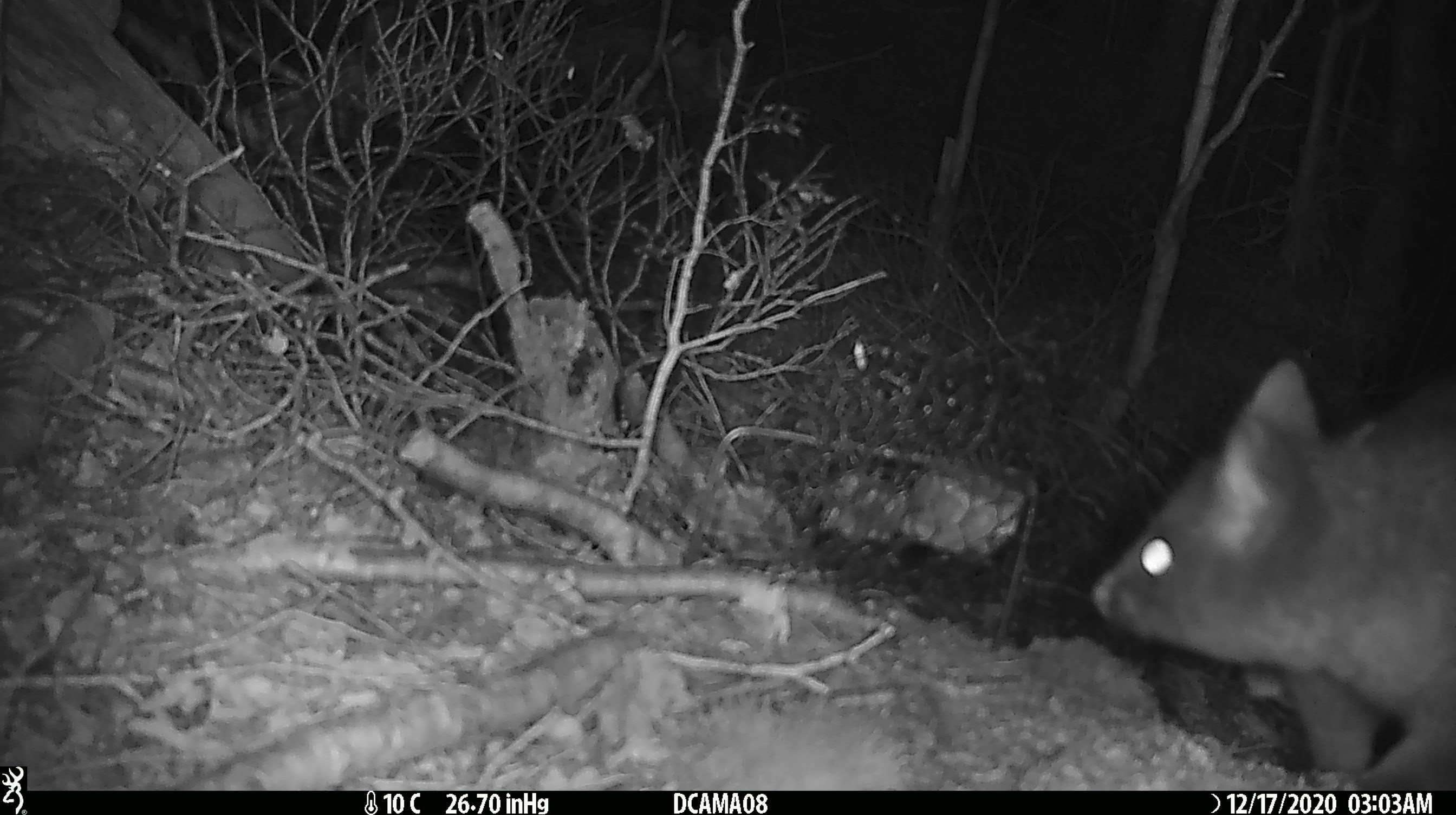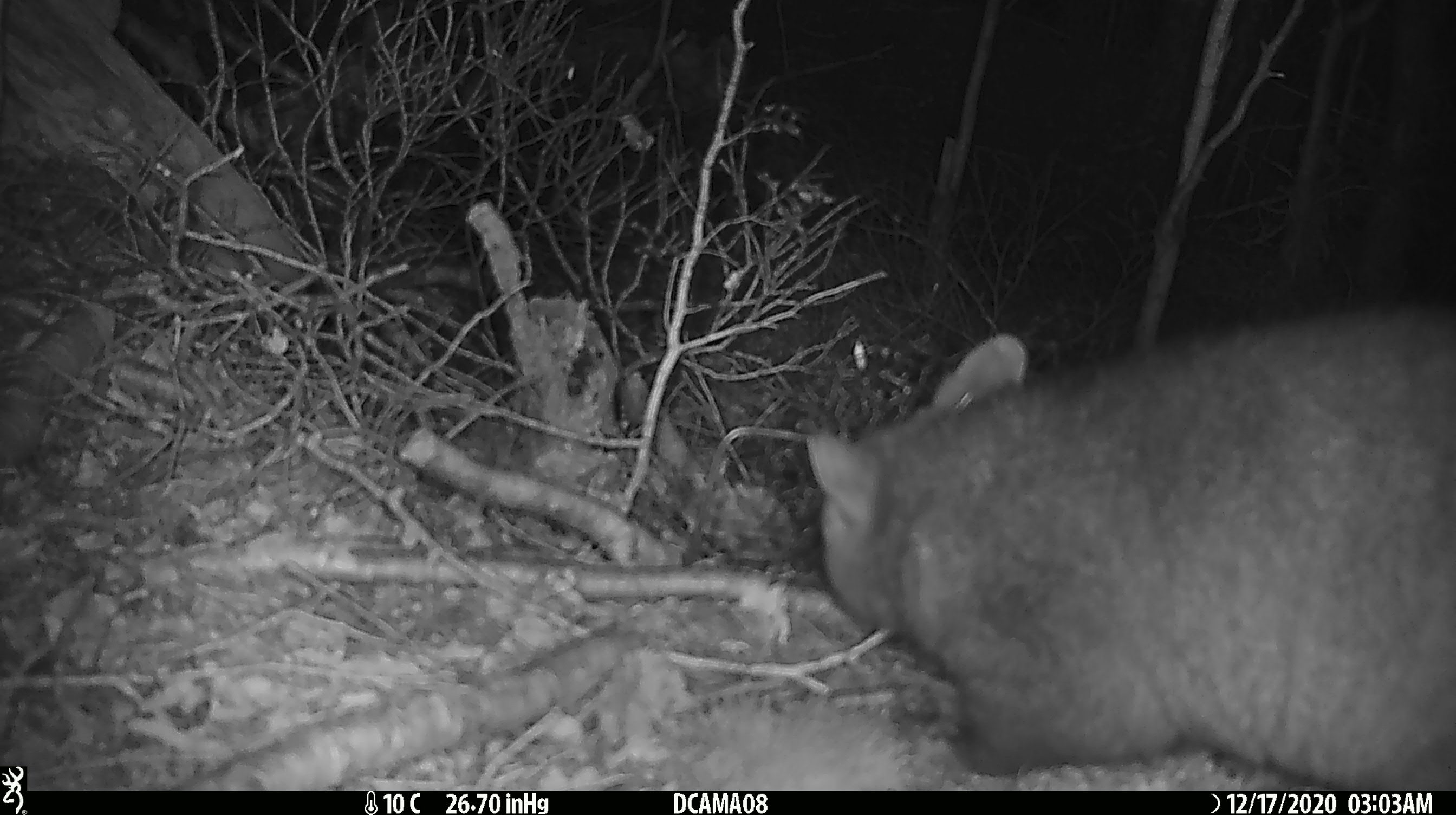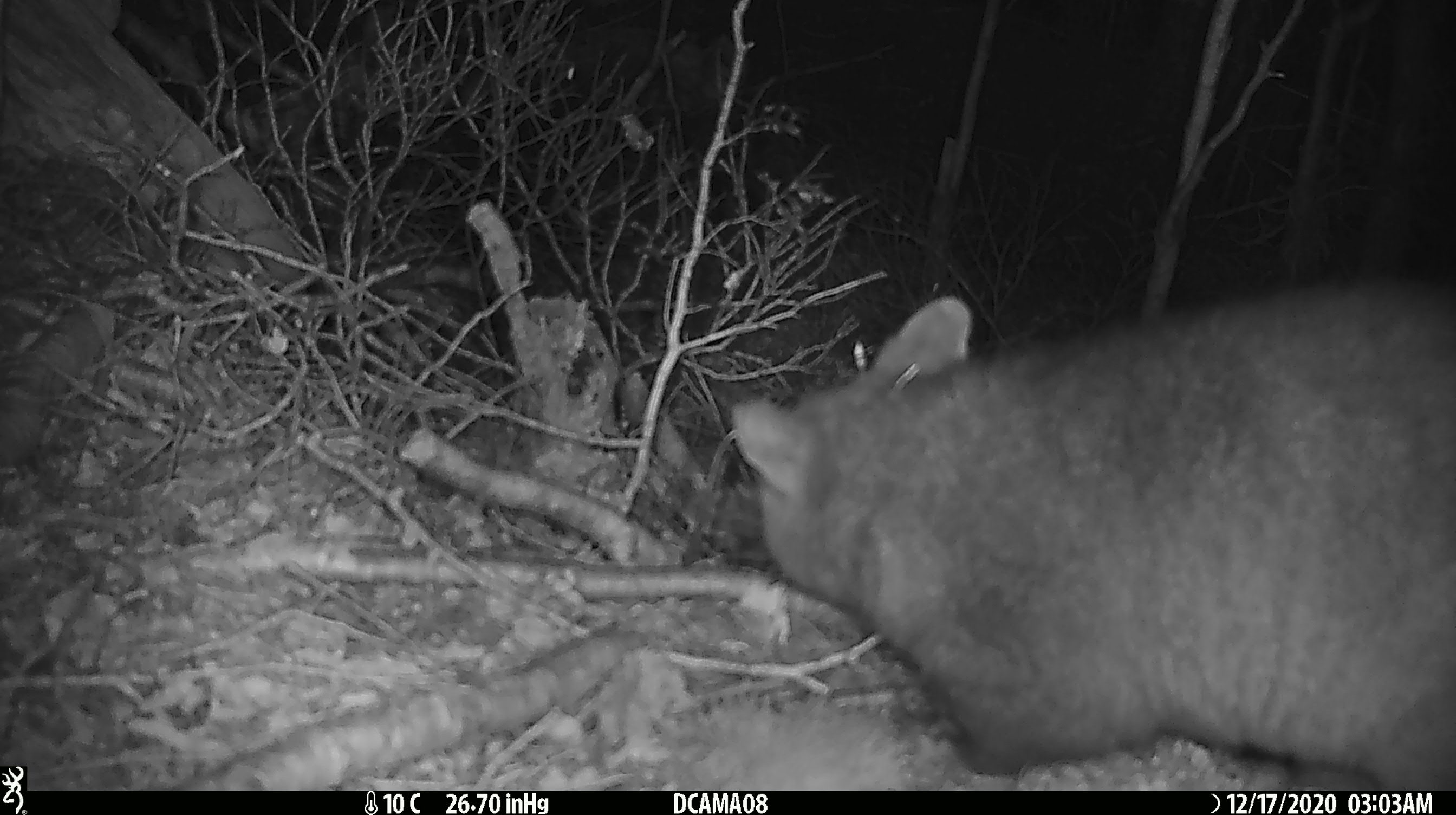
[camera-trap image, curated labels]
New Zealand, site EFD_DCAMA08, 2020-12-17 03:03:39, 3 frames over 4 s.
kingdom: Animalia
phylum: Chordata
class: Mammalia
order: Diprotodontia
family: Phalangeridae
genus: Trichosurus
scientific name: Trichosurus vulpecula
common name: common brushtail possum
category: possum